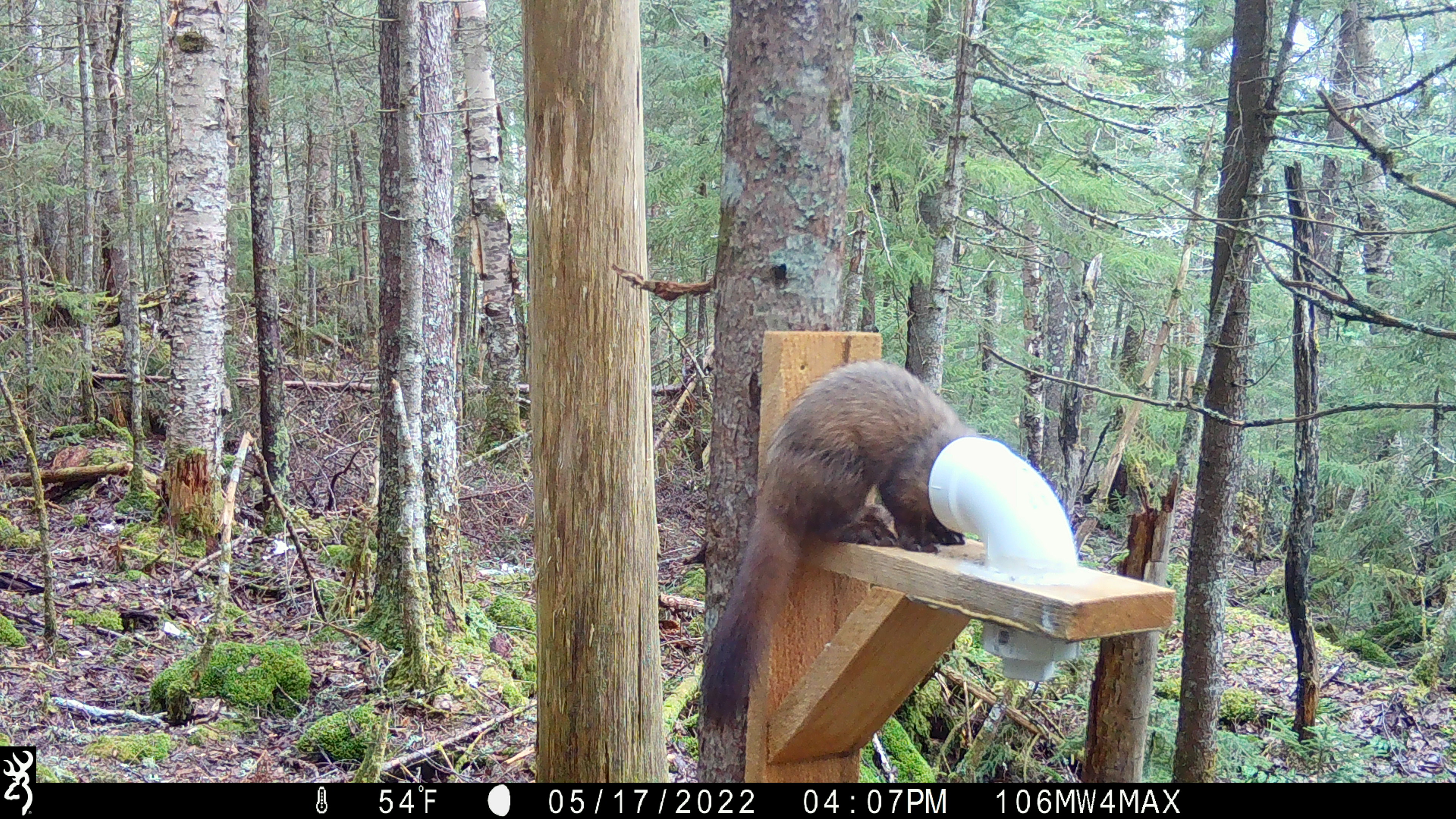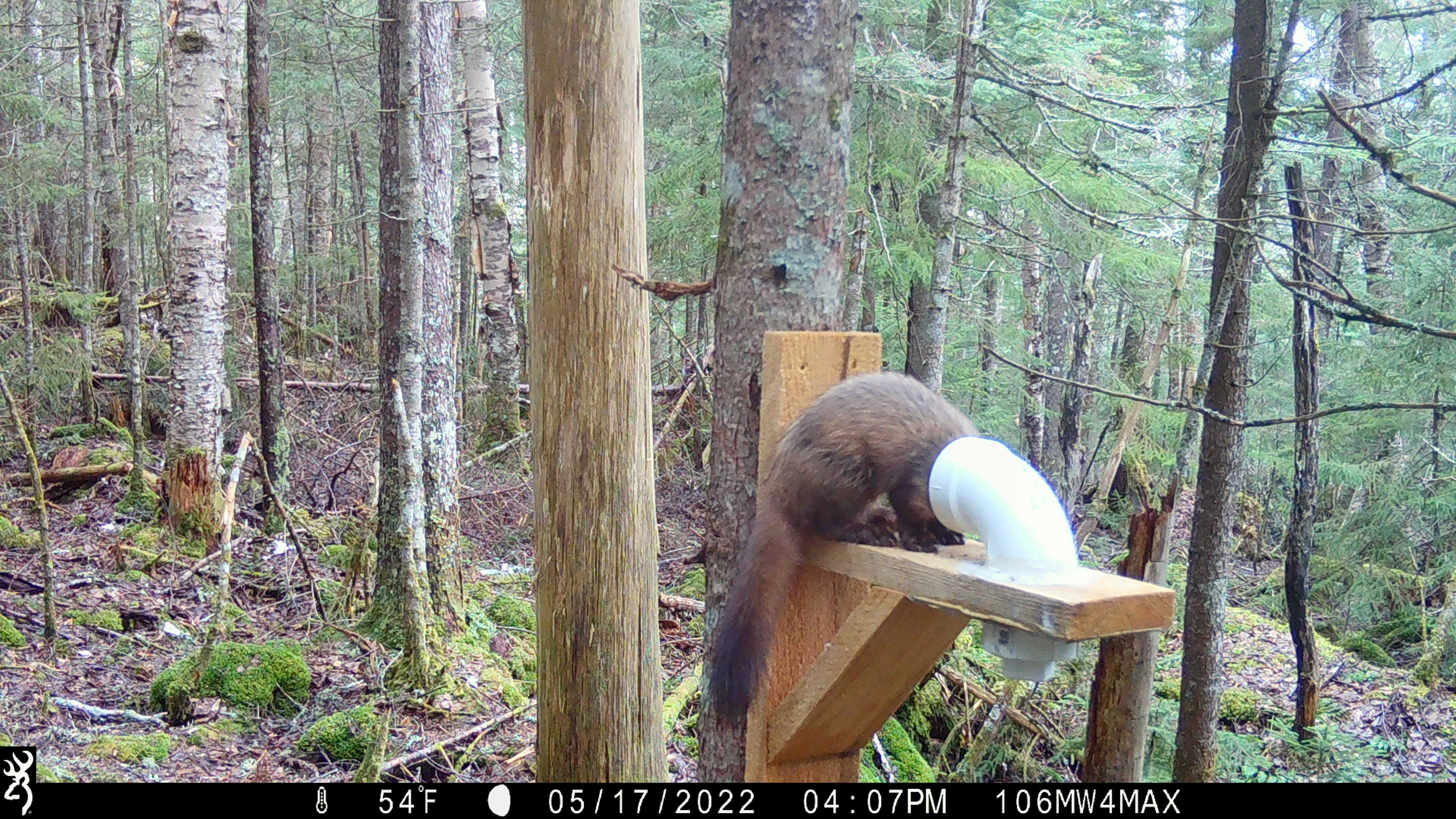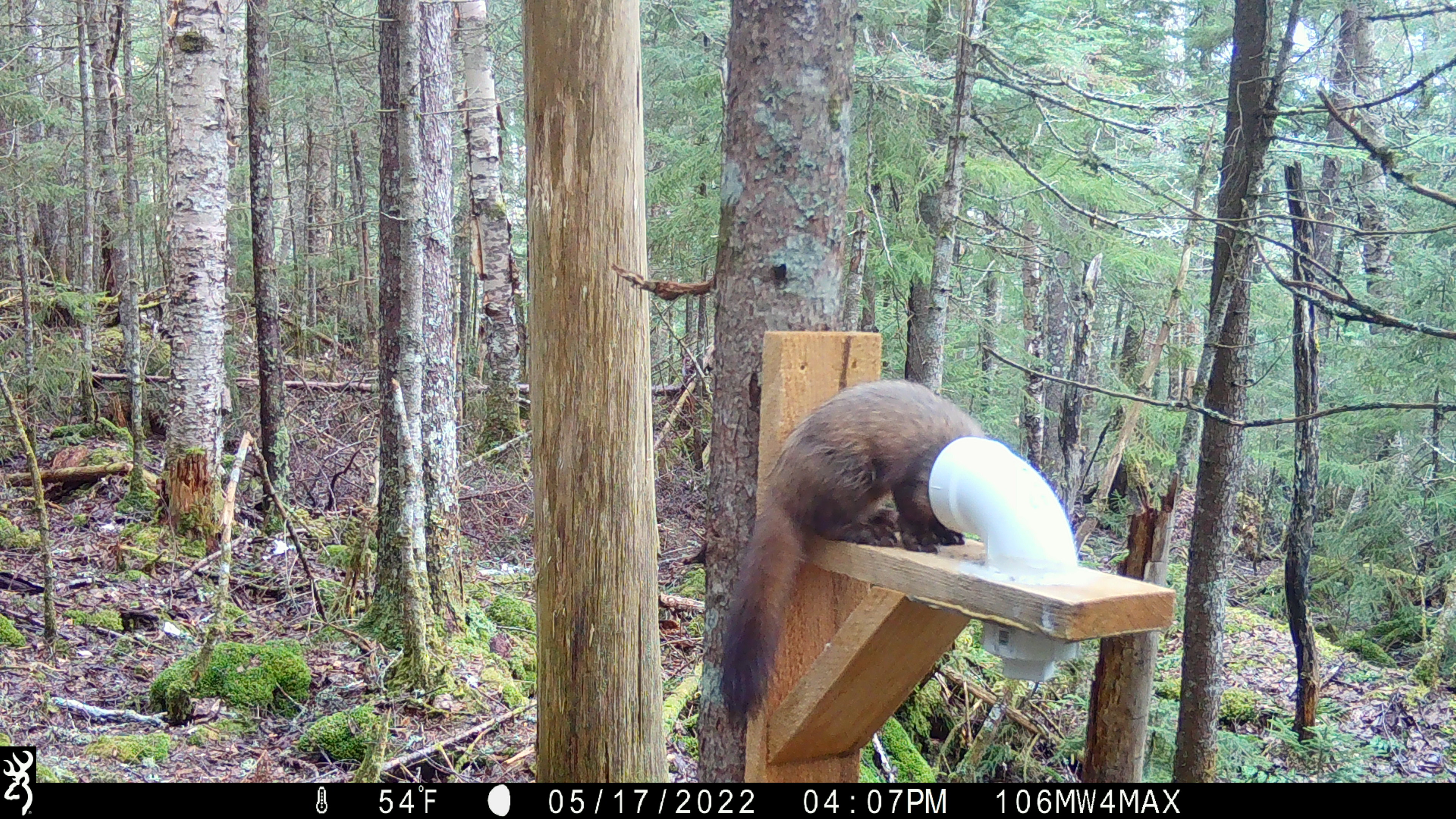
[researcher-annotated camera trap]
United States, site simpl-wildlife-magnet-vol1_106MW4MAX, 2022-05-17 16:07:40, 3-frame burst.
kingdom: Animalia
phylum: Chordata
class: Mammalia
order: Carnivora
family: Mustelidae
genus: Martes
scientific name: Martes americana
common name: american marten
American marten (Martes americana).